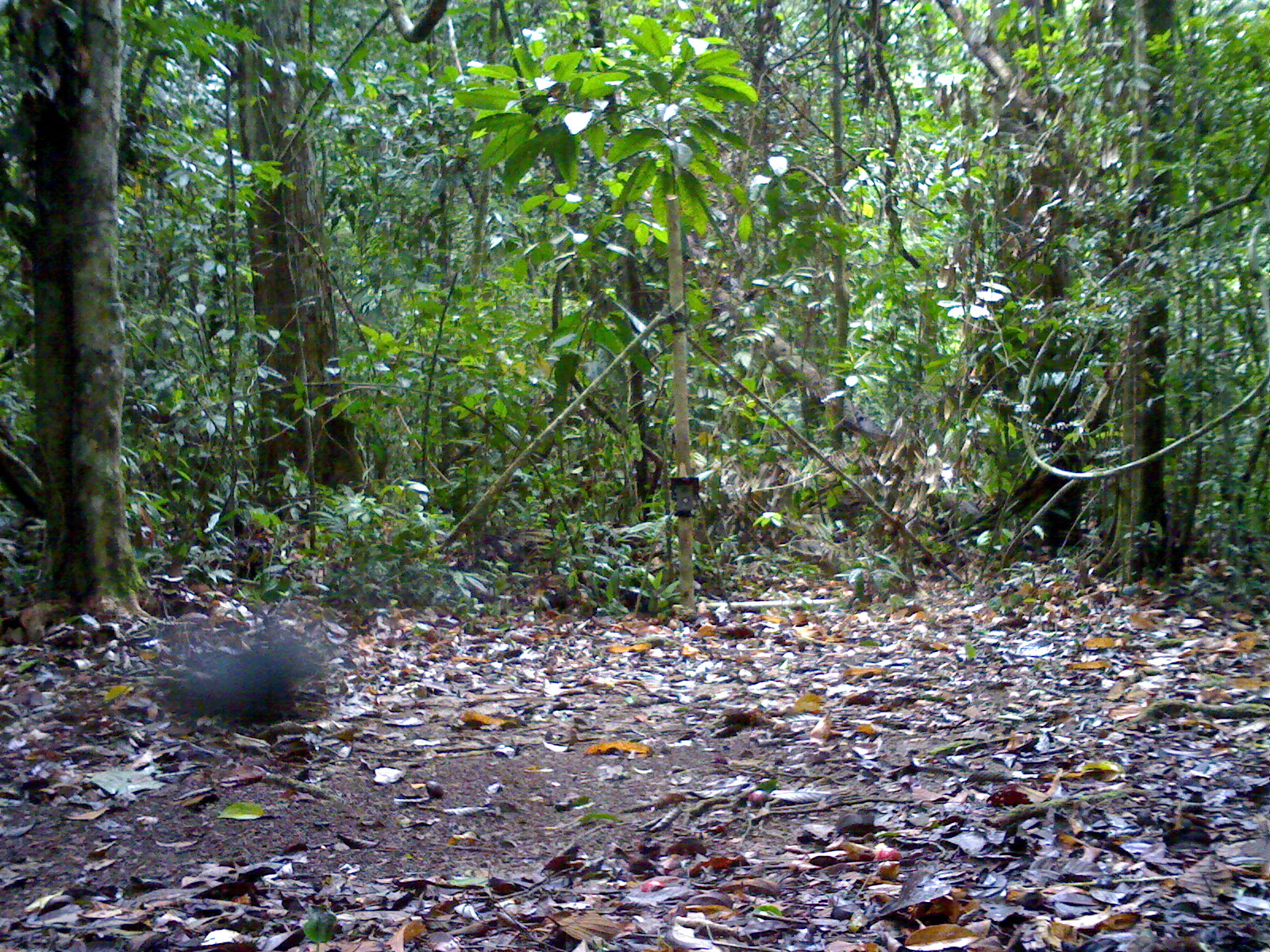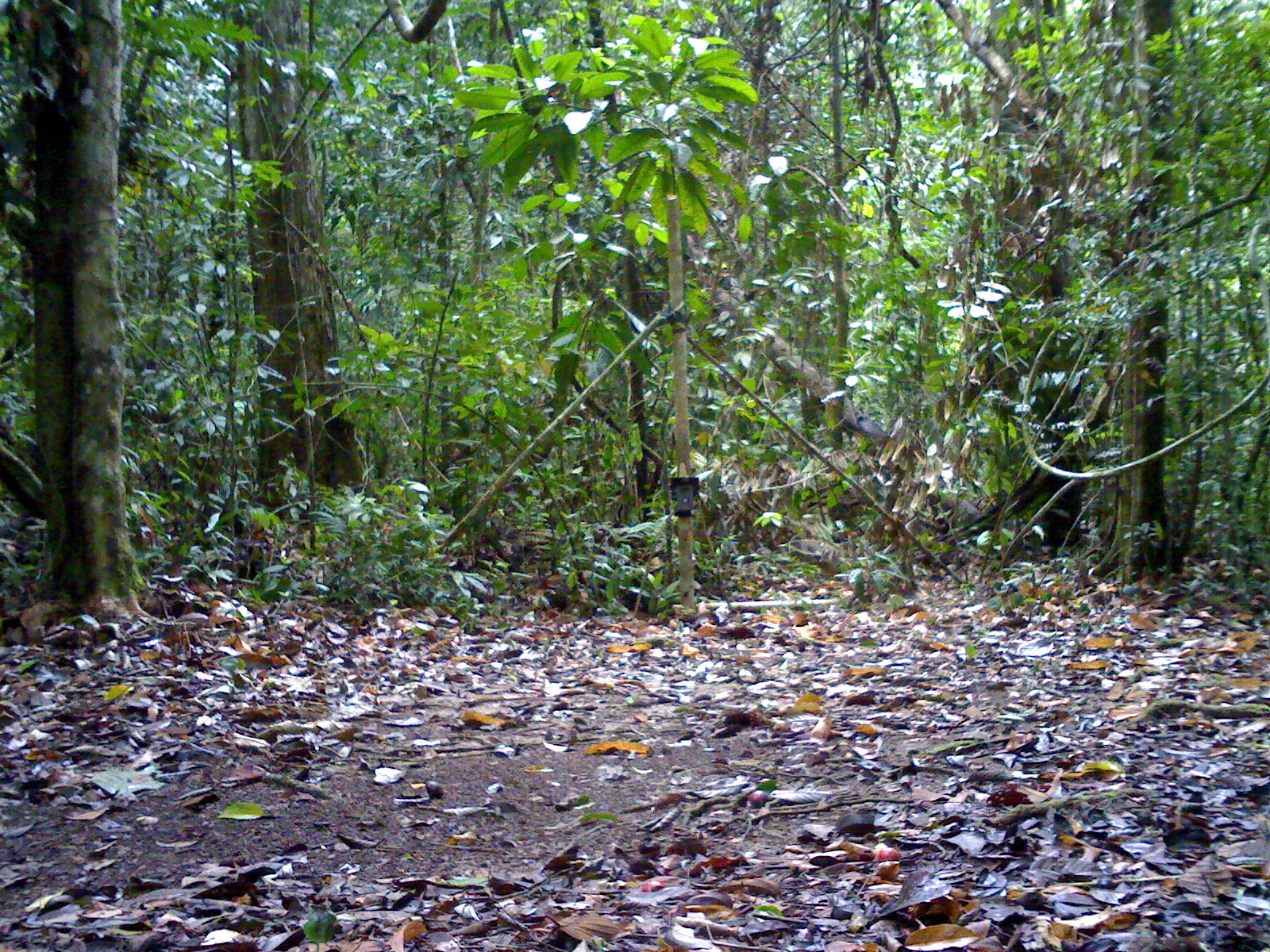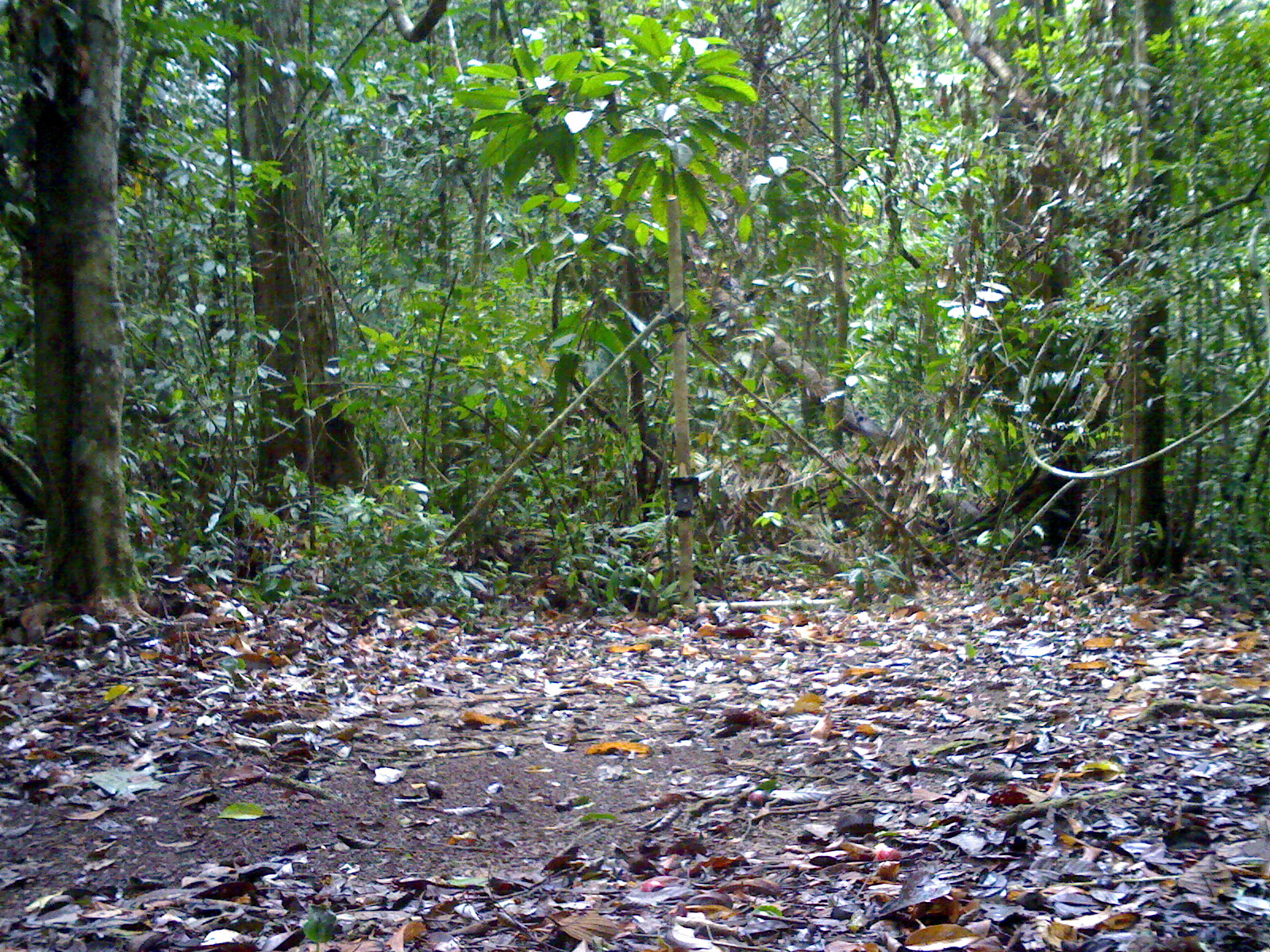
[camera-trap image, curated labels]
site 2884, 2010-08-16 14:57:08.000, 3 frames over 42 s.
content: unidentified animal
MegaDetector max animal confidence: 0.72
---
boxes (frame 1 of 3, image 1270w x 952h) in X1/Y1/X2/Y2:
unidentifiable: 162/629/328/731